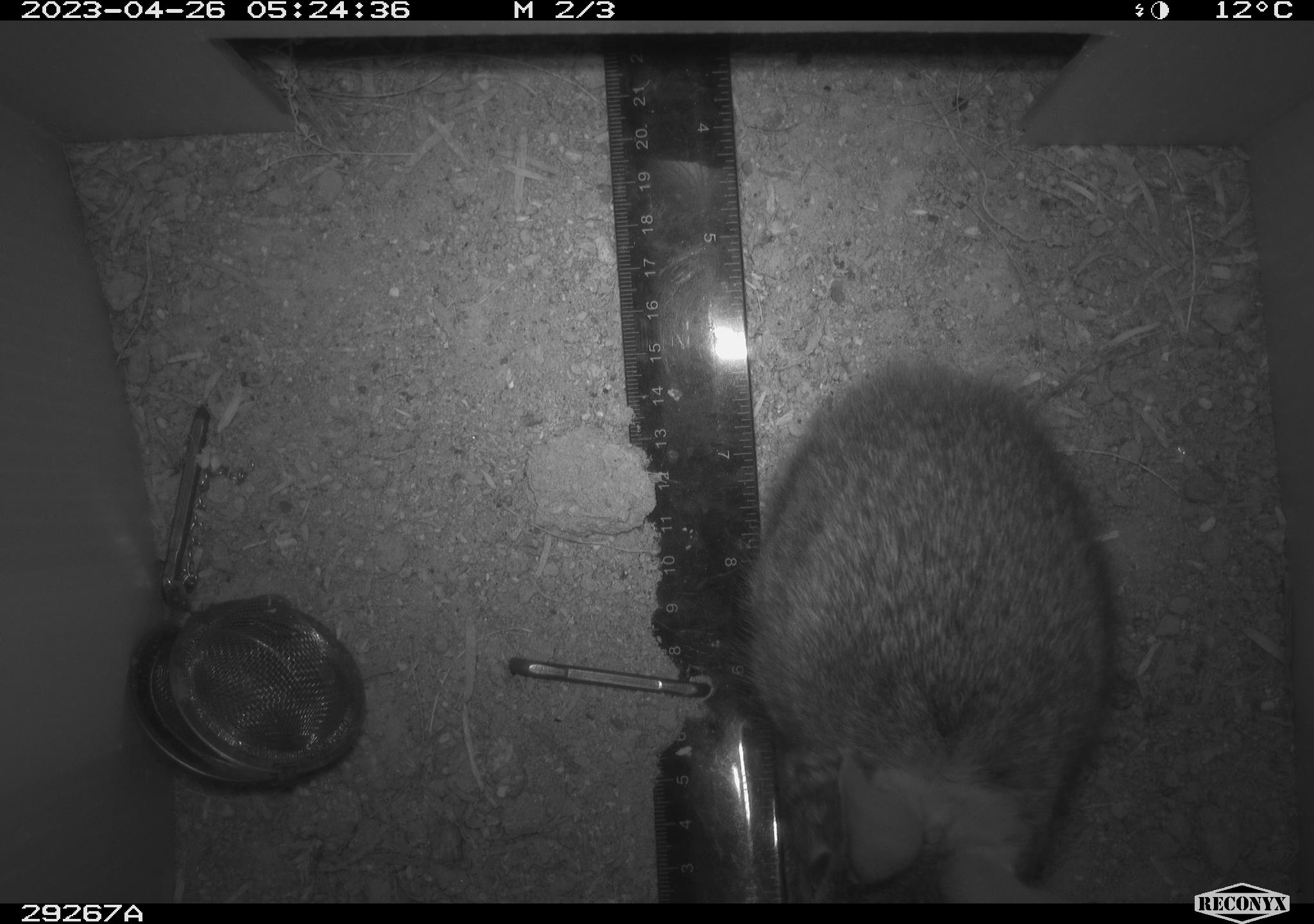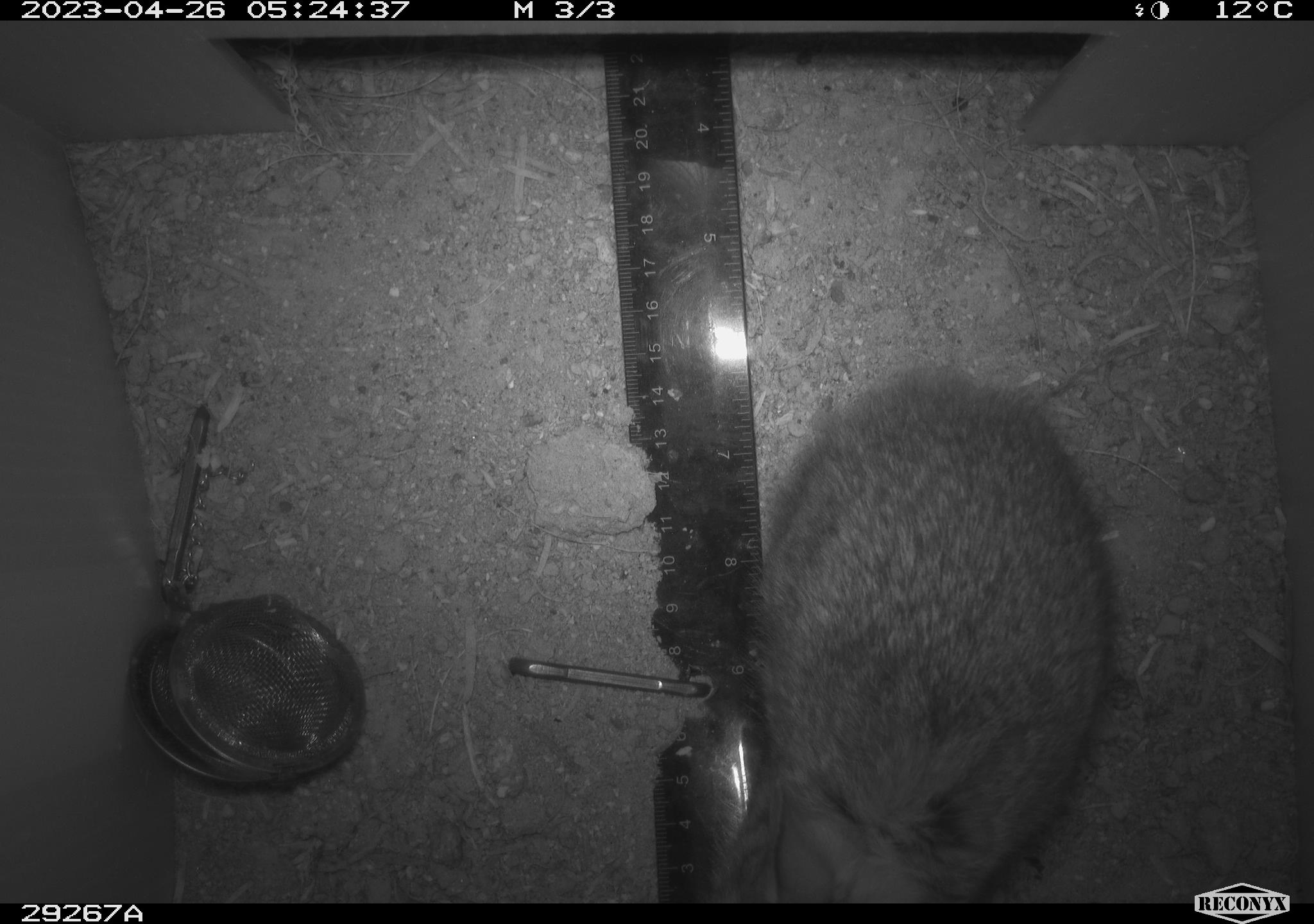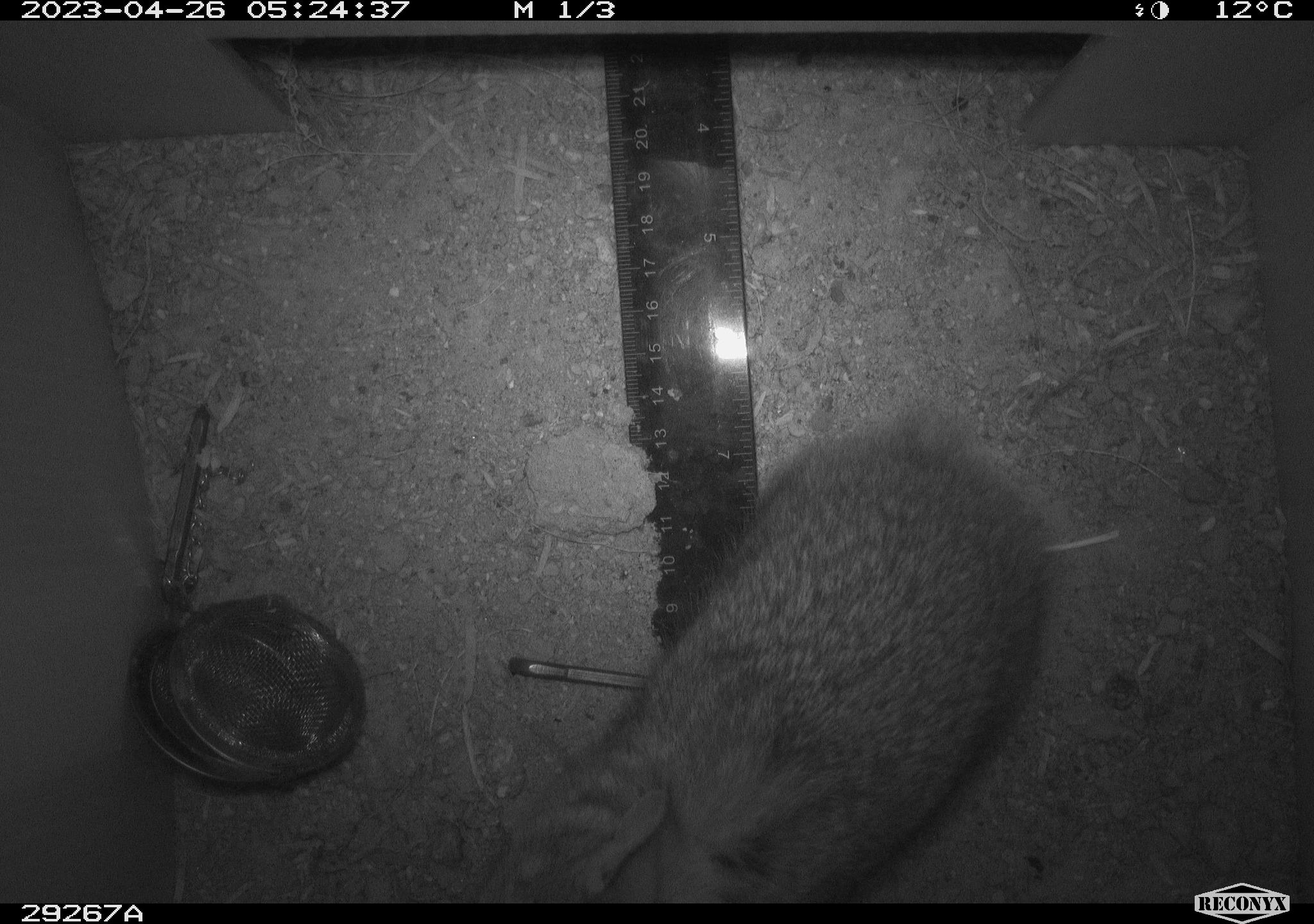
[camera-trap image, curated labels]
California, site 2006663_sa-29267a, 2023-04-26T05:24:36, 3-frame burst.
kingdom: Animalia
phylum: Chordata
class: Mammalia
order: Lagomorpha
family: Leporidae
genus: Sylvilagus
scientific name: Sylvilagus audubonii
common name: desert cottontail